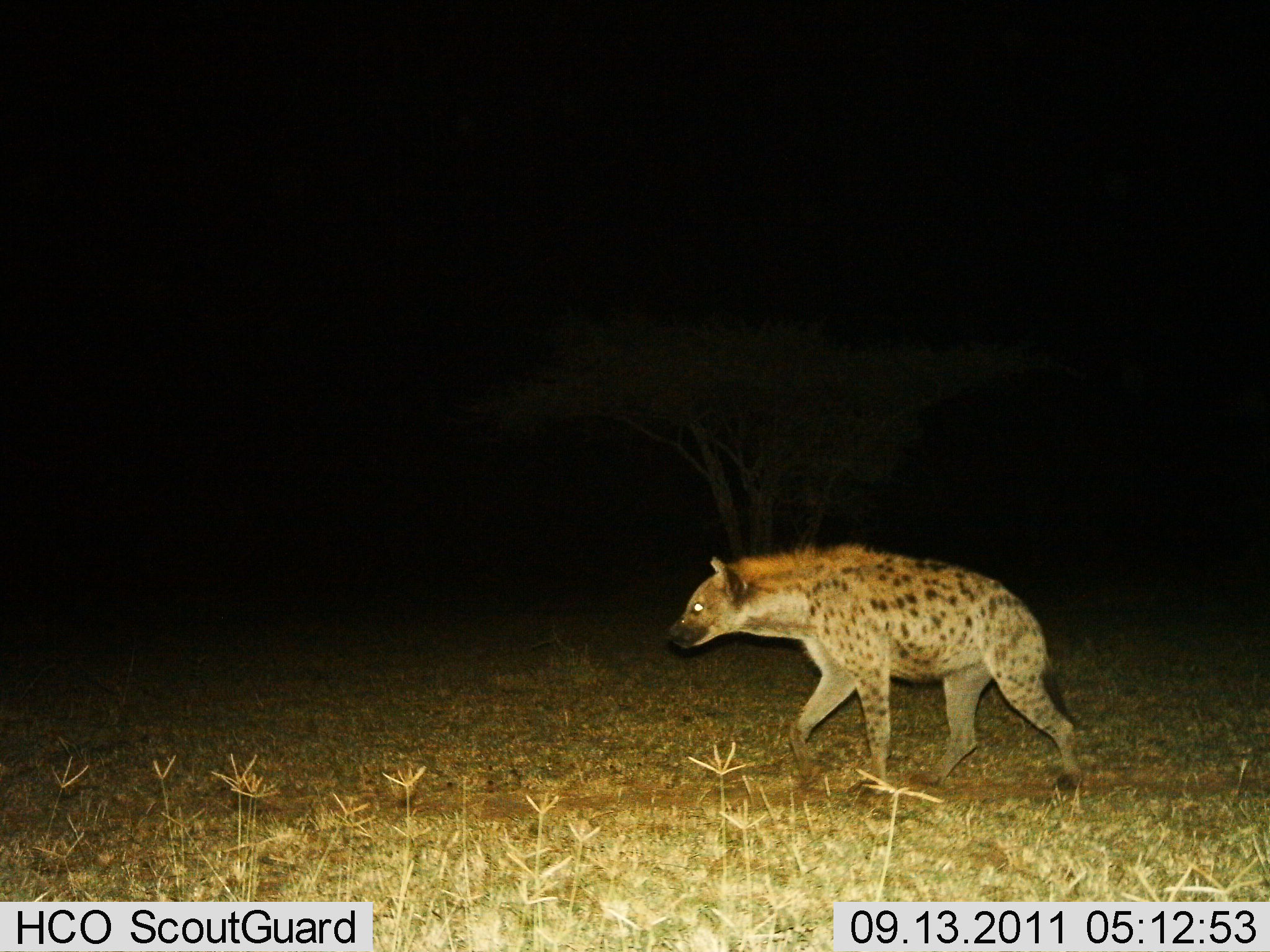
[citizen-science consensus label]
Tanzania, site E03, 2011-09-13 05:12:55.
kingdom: Animalia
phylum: Chordata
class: Mammalia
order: Carnivora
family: Hyaenidae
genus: Crocuta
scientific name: Crocuta crocuta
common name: spotted hyena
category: hyenaspotted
Hyenaspotted (spotted hyena) (Crocuta crocuta), count 1. Behavior (volunteer vote fractions): standing 7%, resting 0%, moving 100%, interacting 0%. Young present (vote fraction): 0%. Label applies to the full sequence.